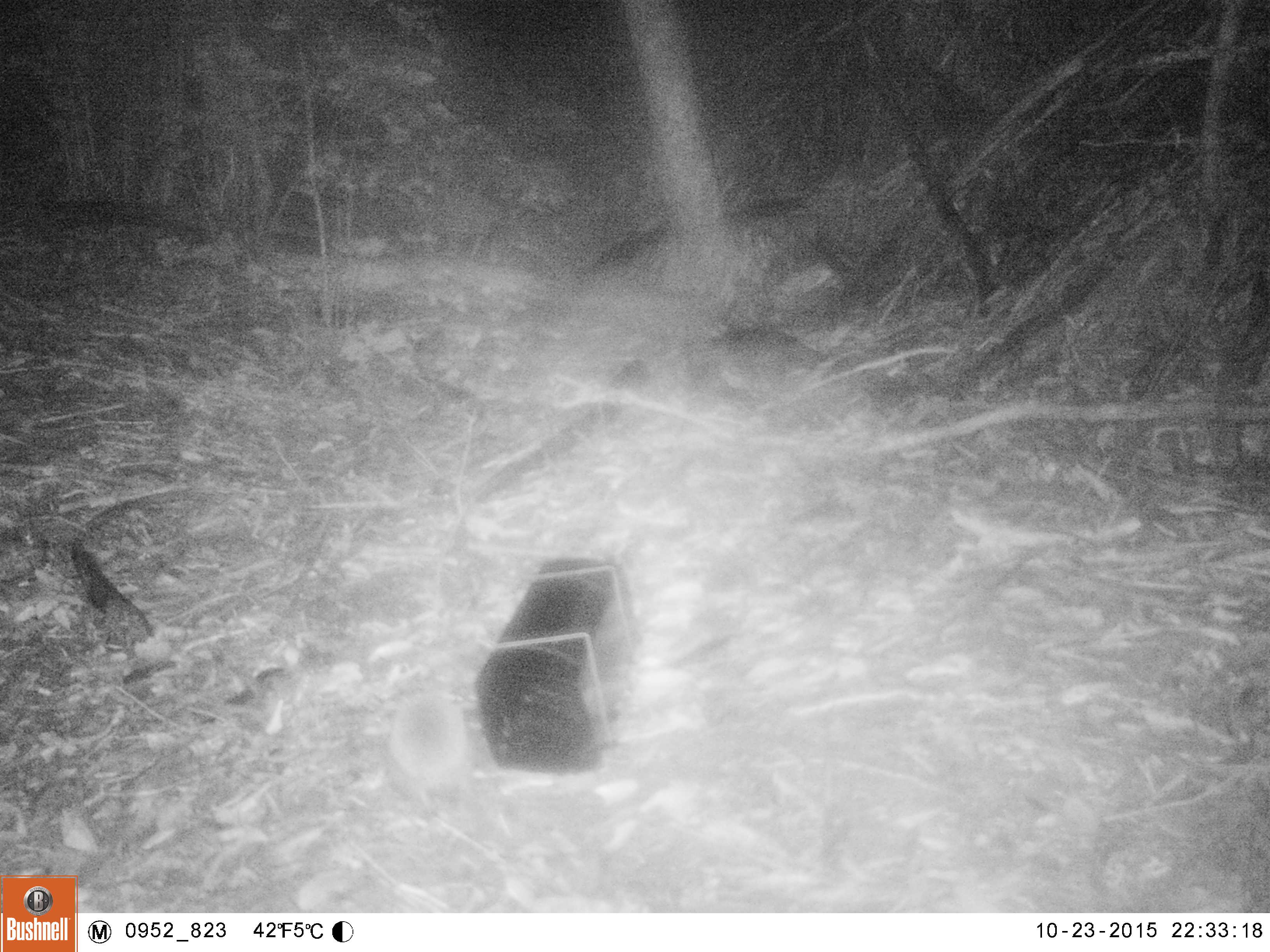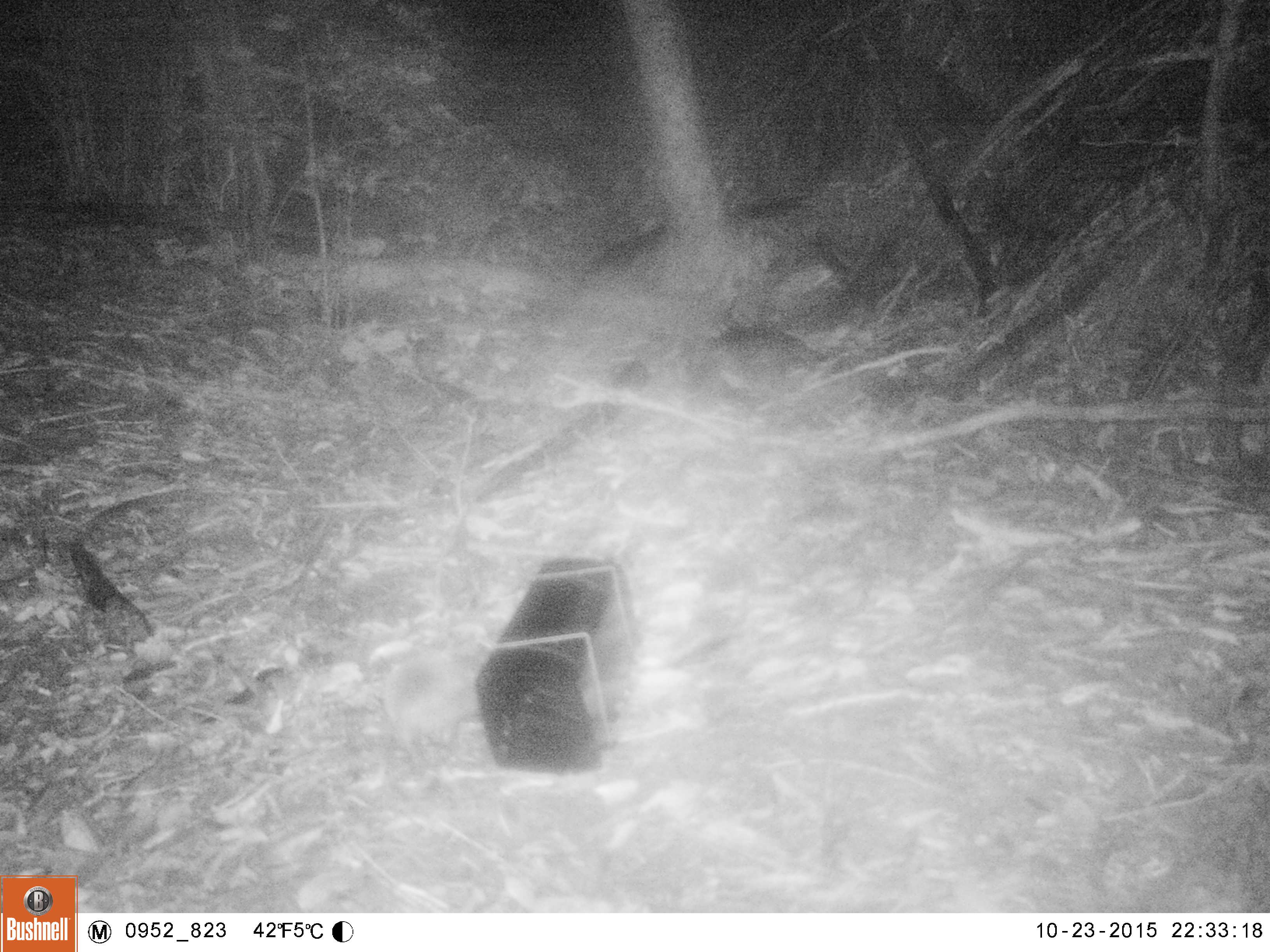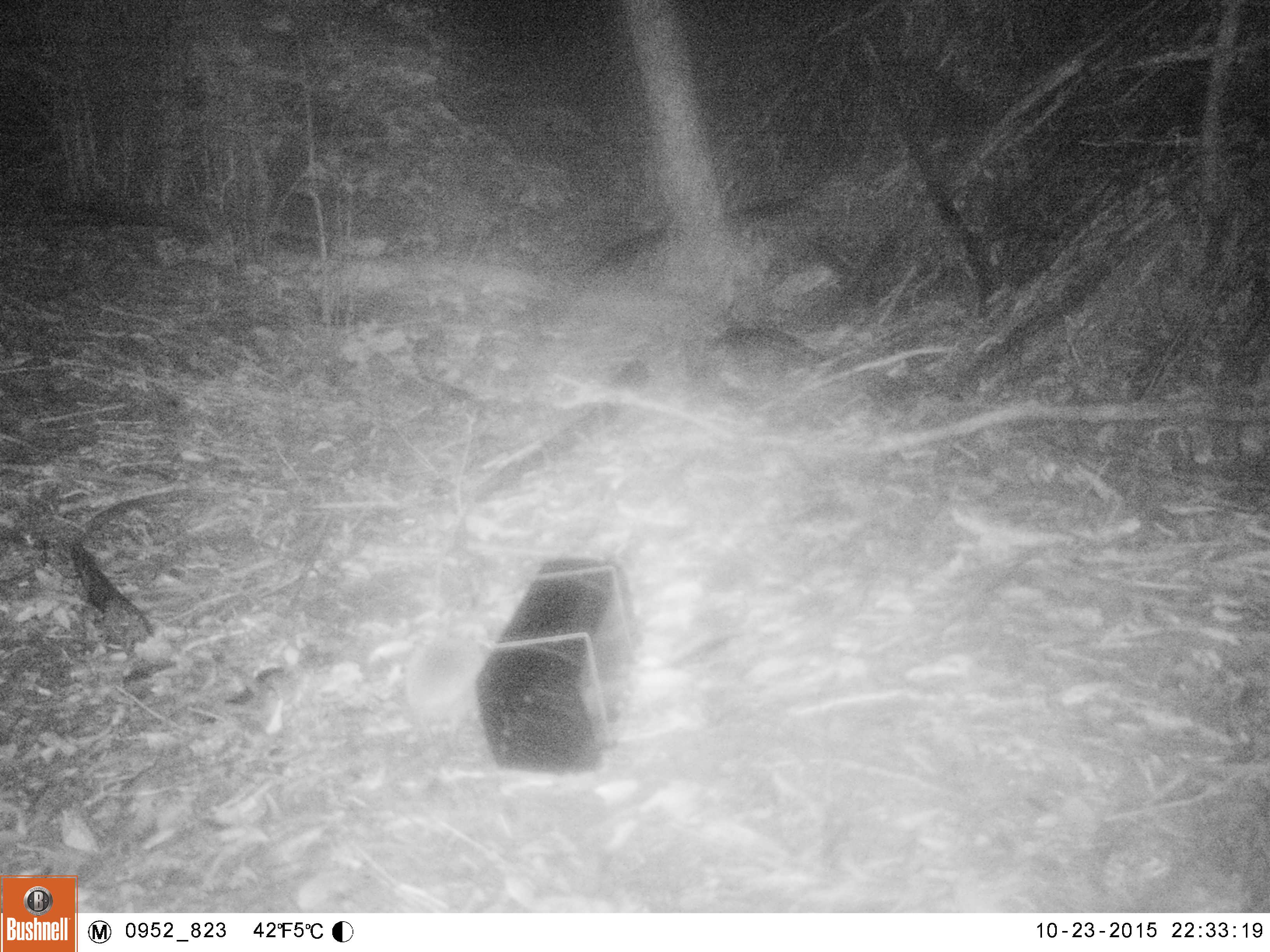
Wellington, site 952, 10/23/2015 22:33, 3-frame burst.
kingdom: Animalia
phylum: Chordata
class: Mammalia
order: Eulipotyphla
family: Erinaceidae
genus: Erinaceus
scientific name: Erinaceus europaeus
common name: hedgehog